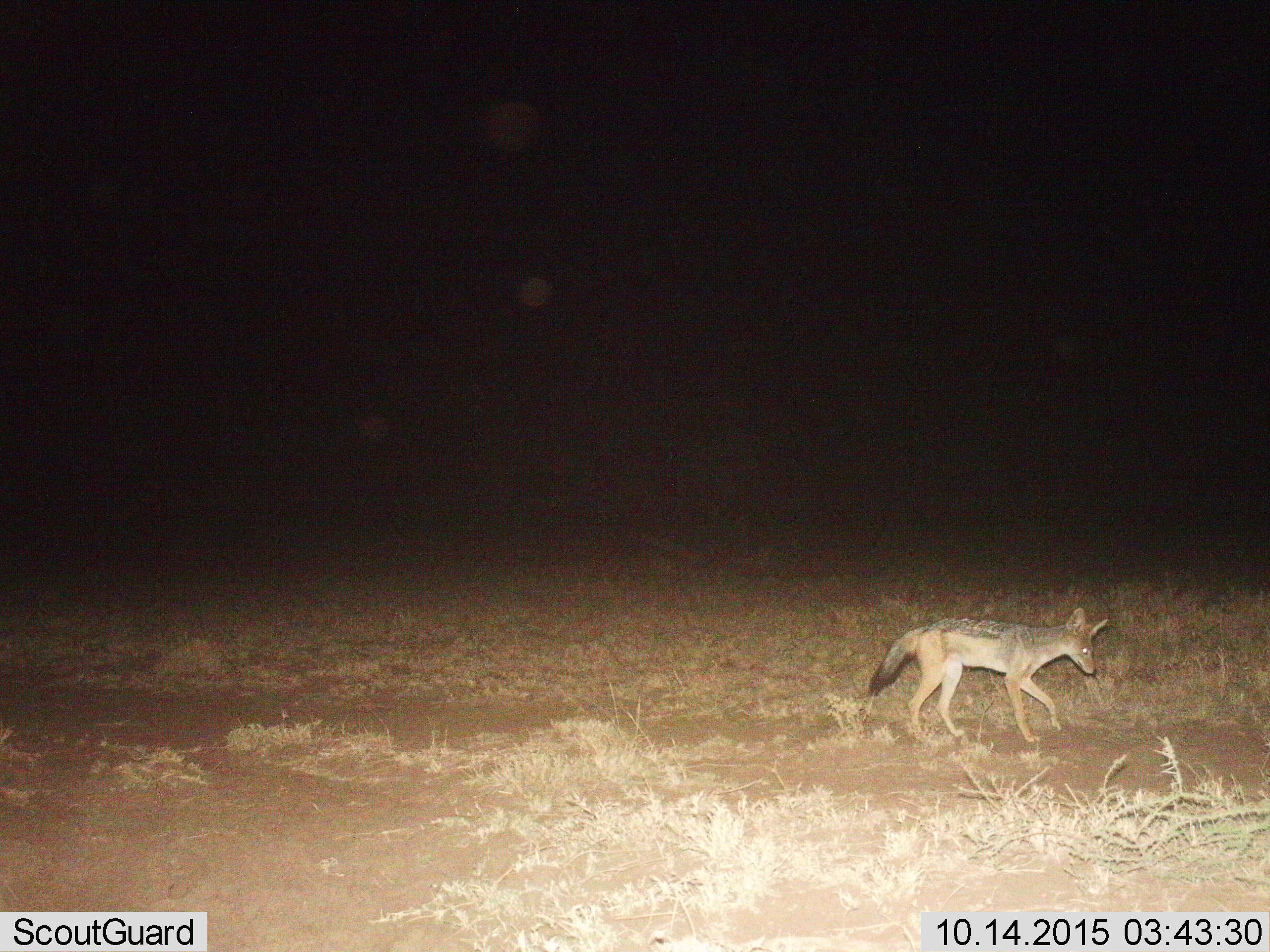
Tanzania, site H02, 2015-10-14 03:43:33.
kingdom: Animalia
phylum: Chordata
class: Mammalia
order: Carnivora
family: Canidae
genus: Lupulella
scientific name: Lupulella mesomelas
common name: black-backed jackal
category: jackal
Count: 1.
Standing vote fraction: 20%.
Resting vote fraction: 0%.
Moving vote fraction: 80%.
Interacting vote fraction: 0%.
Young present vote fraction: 0%.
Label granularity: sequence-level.